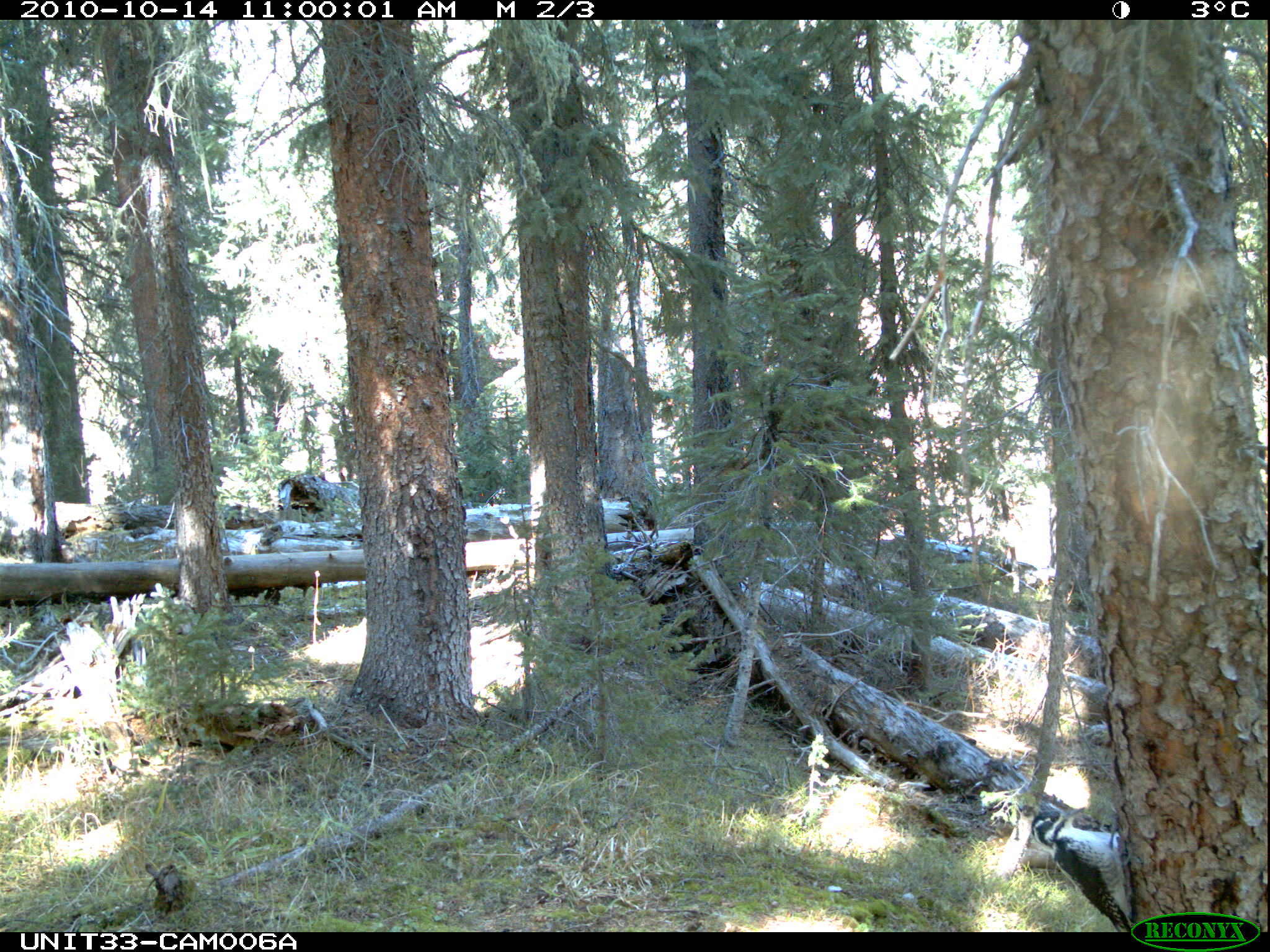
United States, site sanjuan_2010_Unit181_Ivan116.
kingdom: Animalia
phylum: Chordata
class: Aves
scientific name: Aves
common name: birds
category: unidentified bird